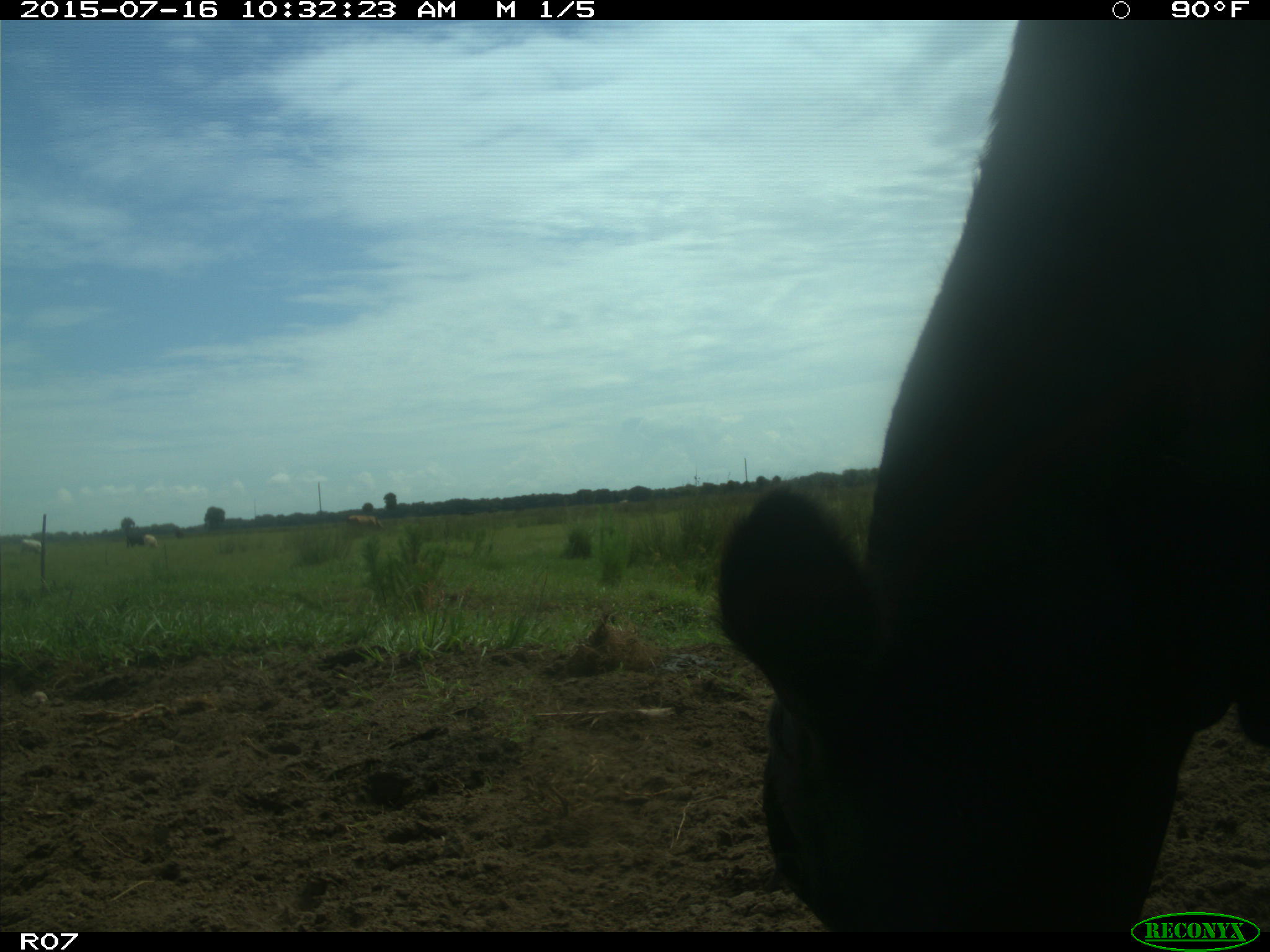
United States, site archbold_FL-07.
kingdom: Animalia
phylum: Chordata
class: Mammalia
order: Artiodactyla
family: Bovidae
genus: Bos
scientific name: Bos taurus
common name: domestic cow